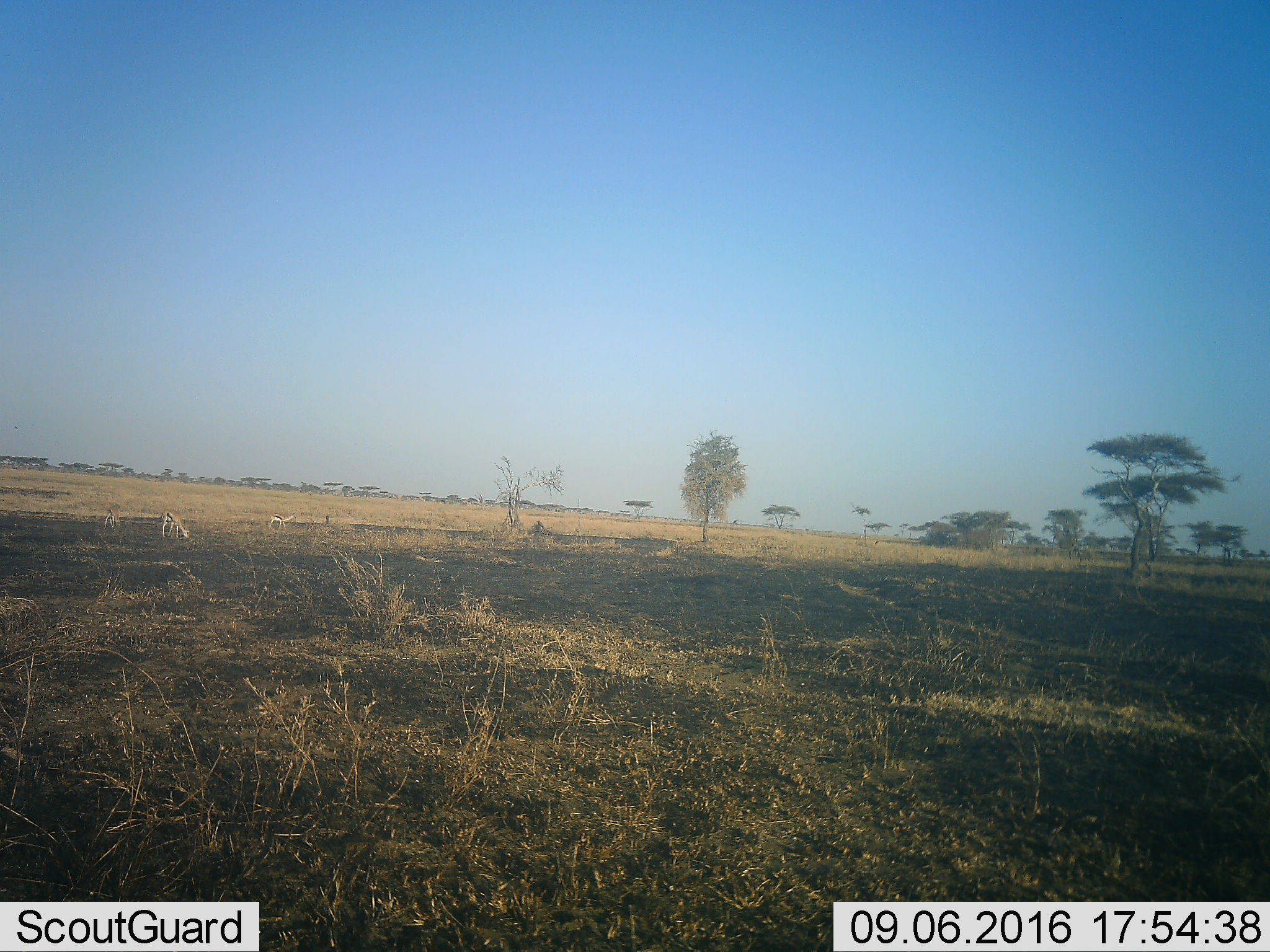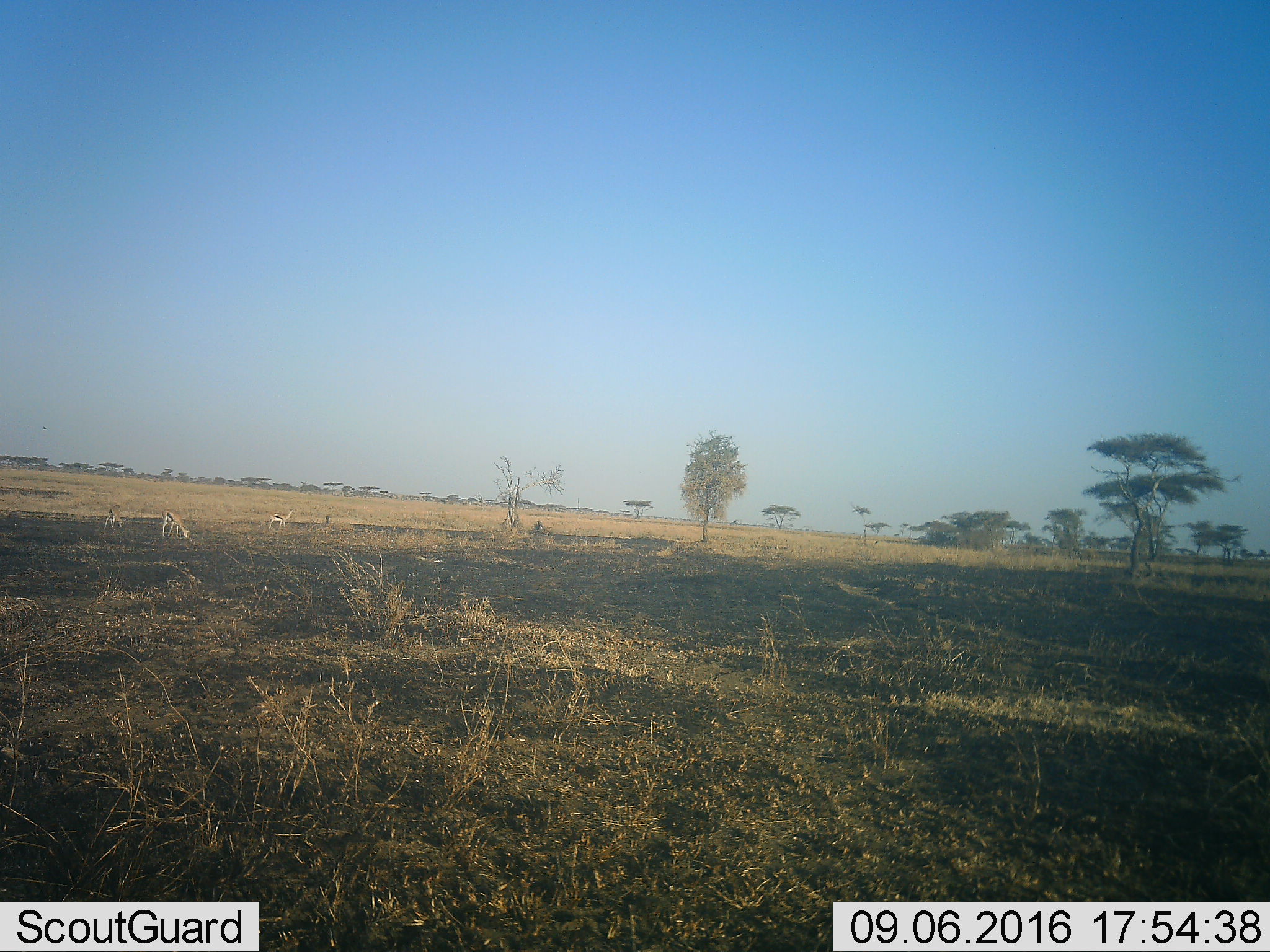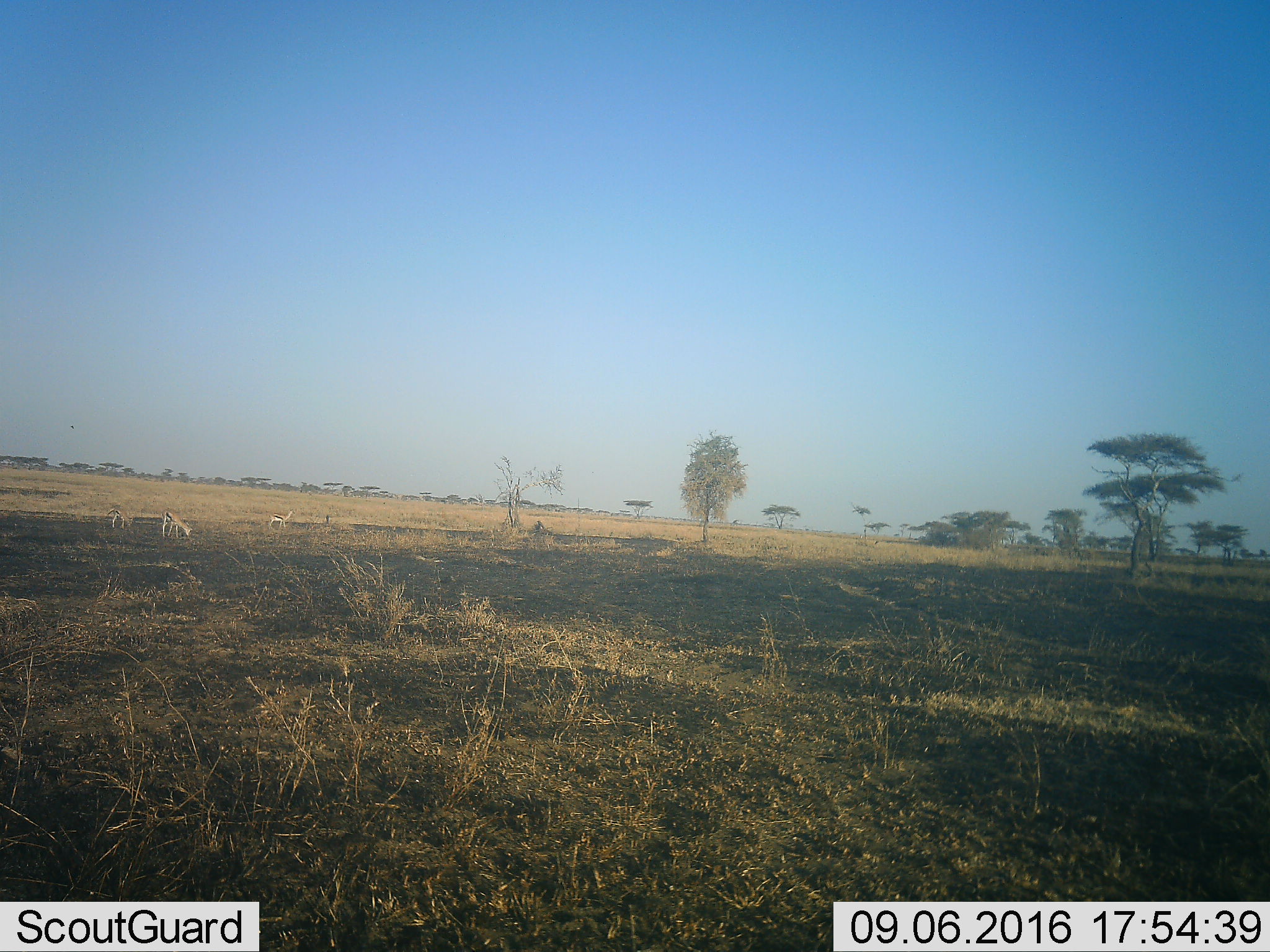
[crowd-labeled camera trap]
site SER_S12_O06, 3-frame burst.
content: unidentified animal